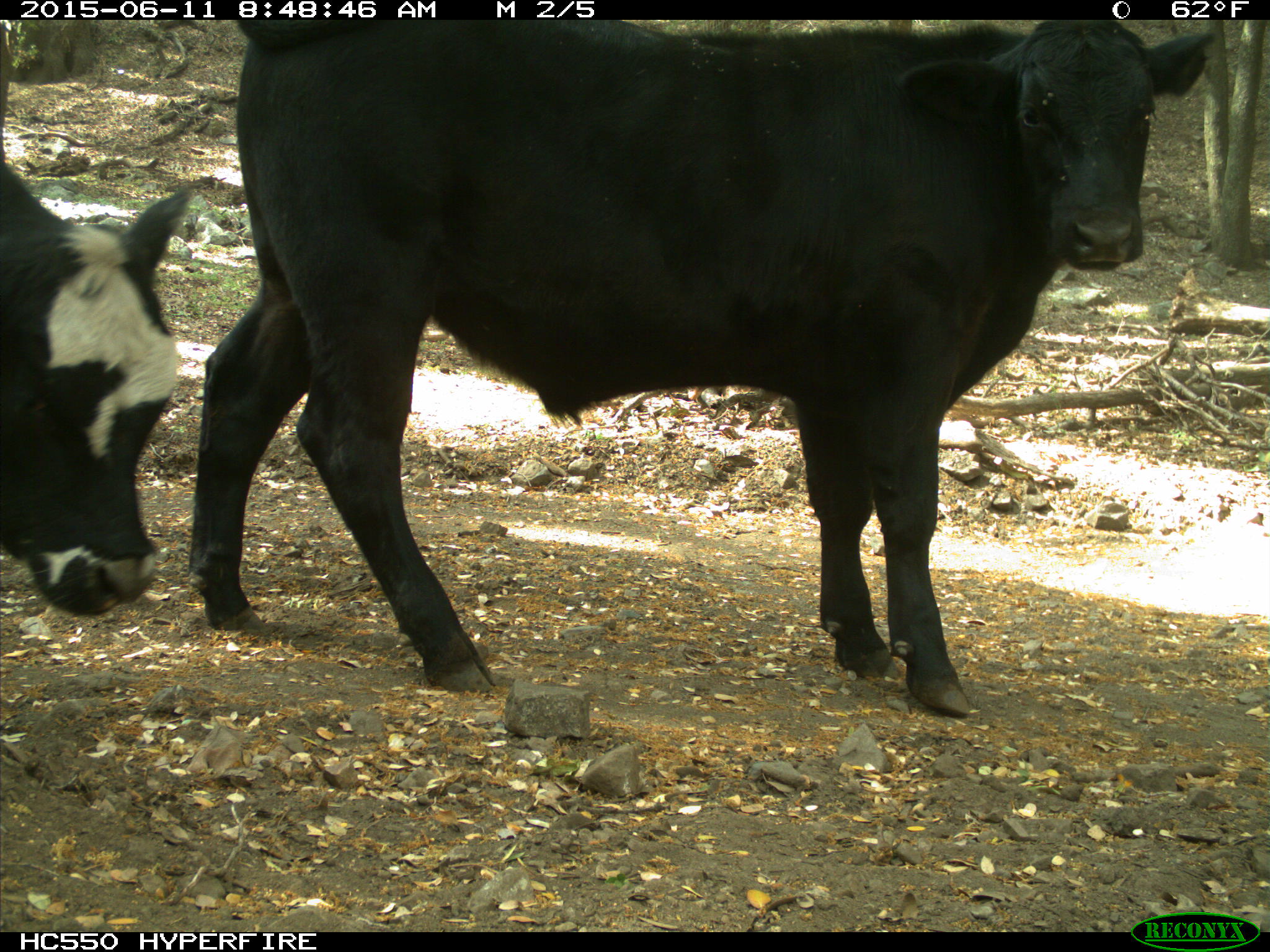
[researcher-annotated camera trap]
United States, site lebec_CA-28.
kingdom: Animalia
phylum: Chordata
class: Mammalia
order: Artiodactyla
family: Bovidae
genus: Bos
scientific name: Bos taurus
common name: domestic cow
Bos taurus (domestic cow).